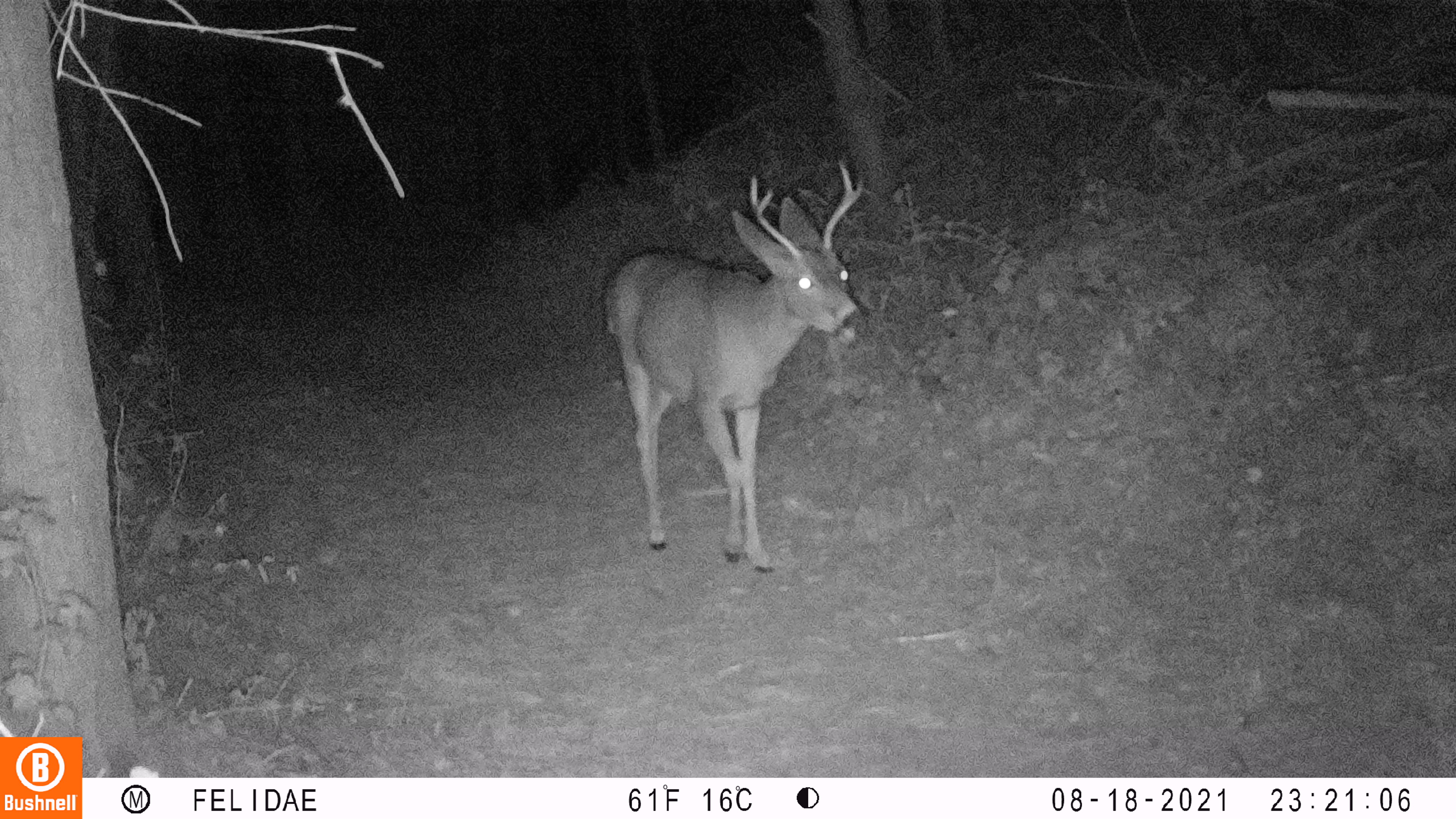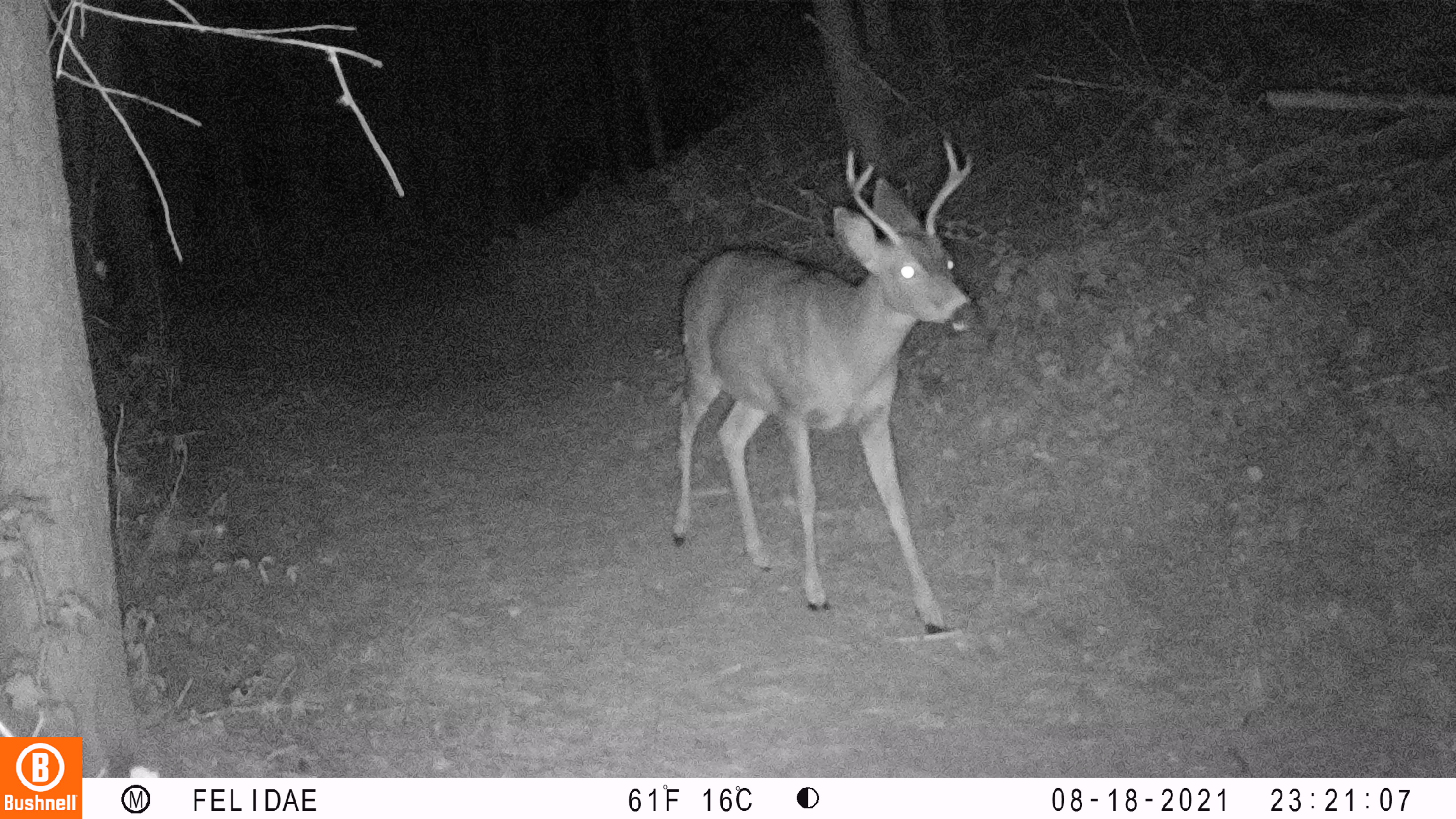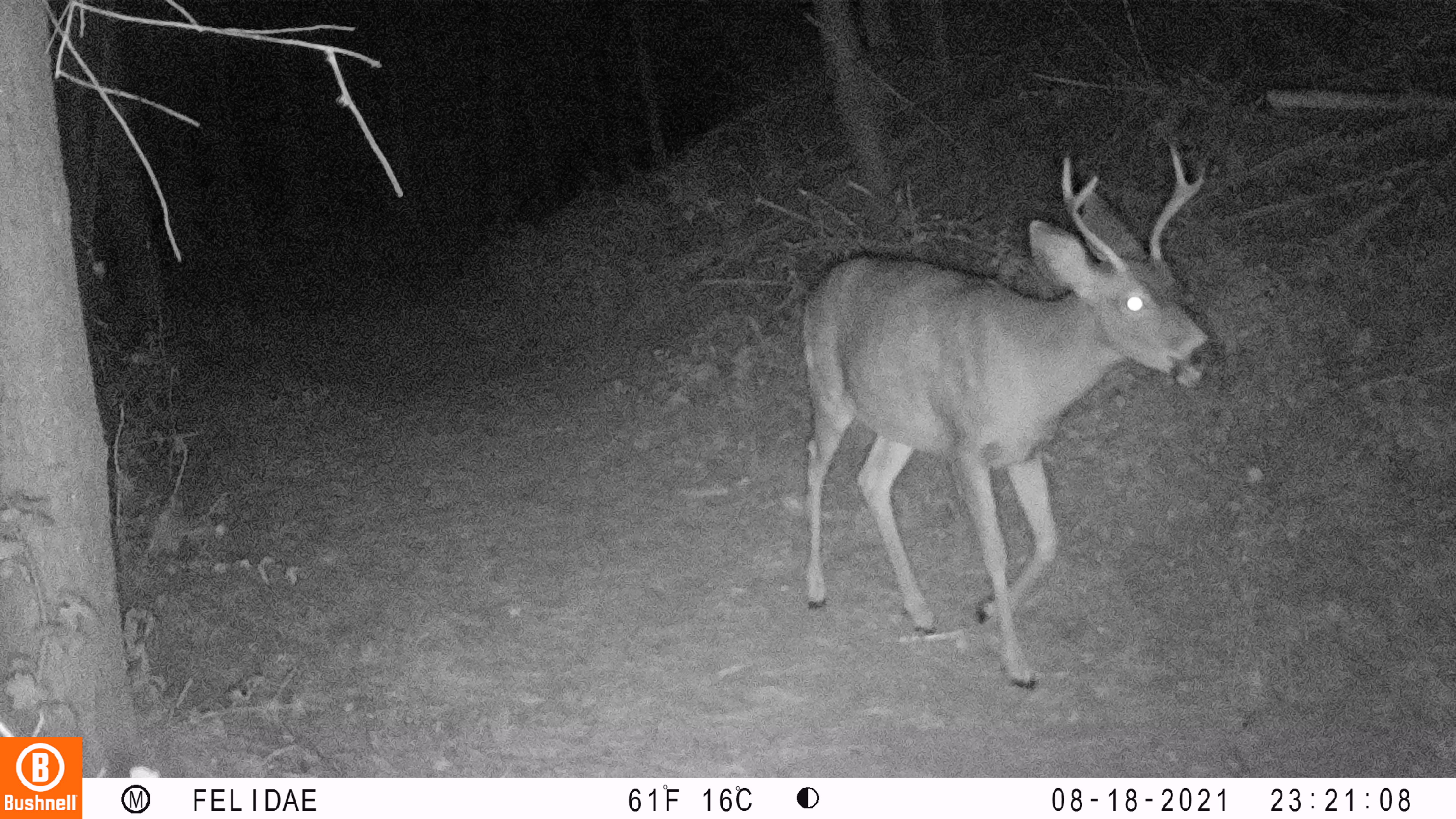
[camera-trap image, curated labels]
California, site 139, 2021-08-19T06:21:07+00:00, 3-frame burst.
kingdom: Animalia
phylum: Chordata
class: Mammalia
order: Artiodactyla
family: Cervidae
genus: Odocoileus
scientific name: Odocoileus hemionus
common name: mule deer